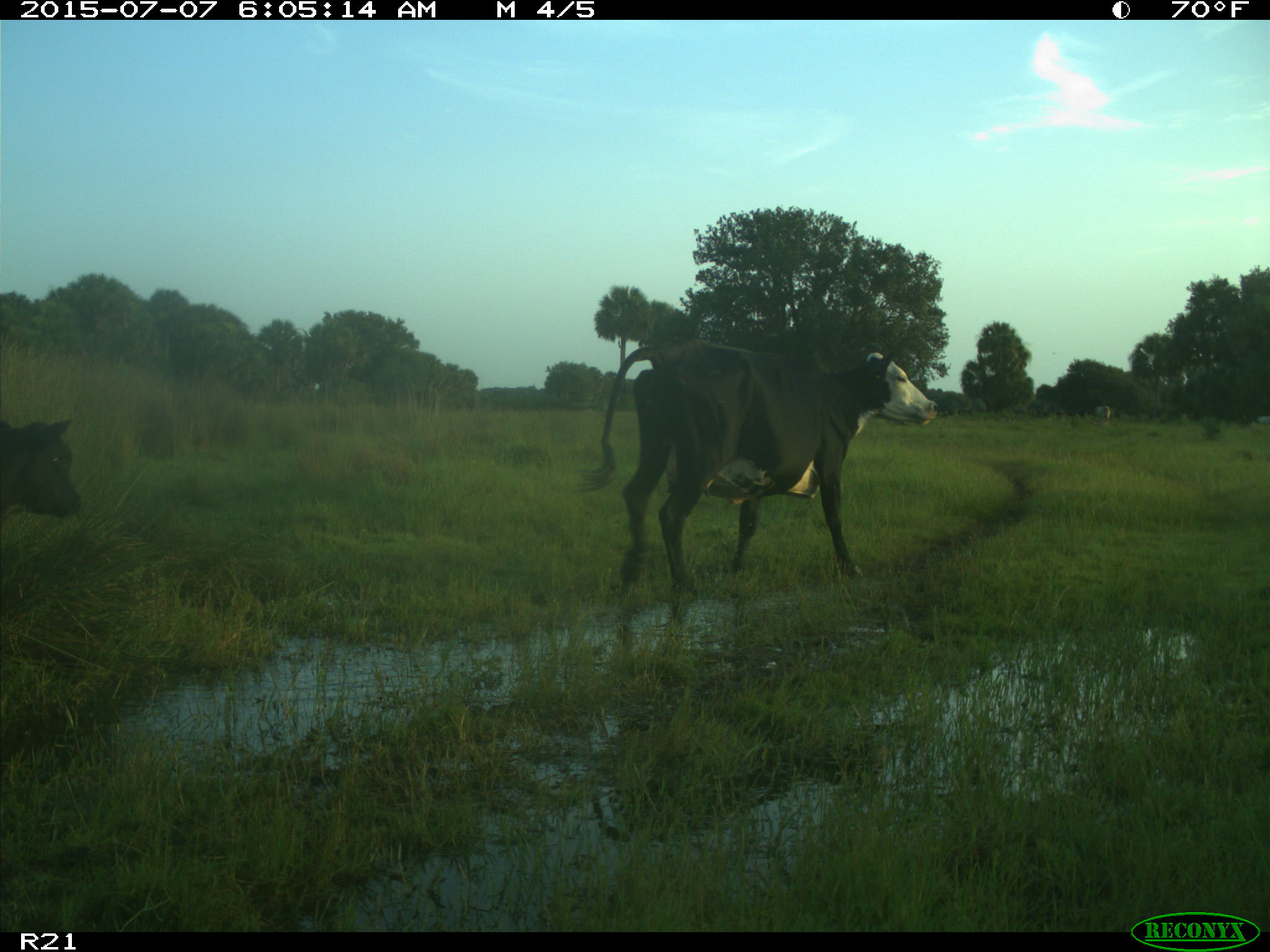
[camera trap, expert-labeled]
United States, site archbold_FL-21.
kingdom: Animalia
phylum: Chordata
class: Mammalia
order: Artiodactyla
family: Bovidae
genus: Bos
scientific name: Bos taurus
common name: domestic cow